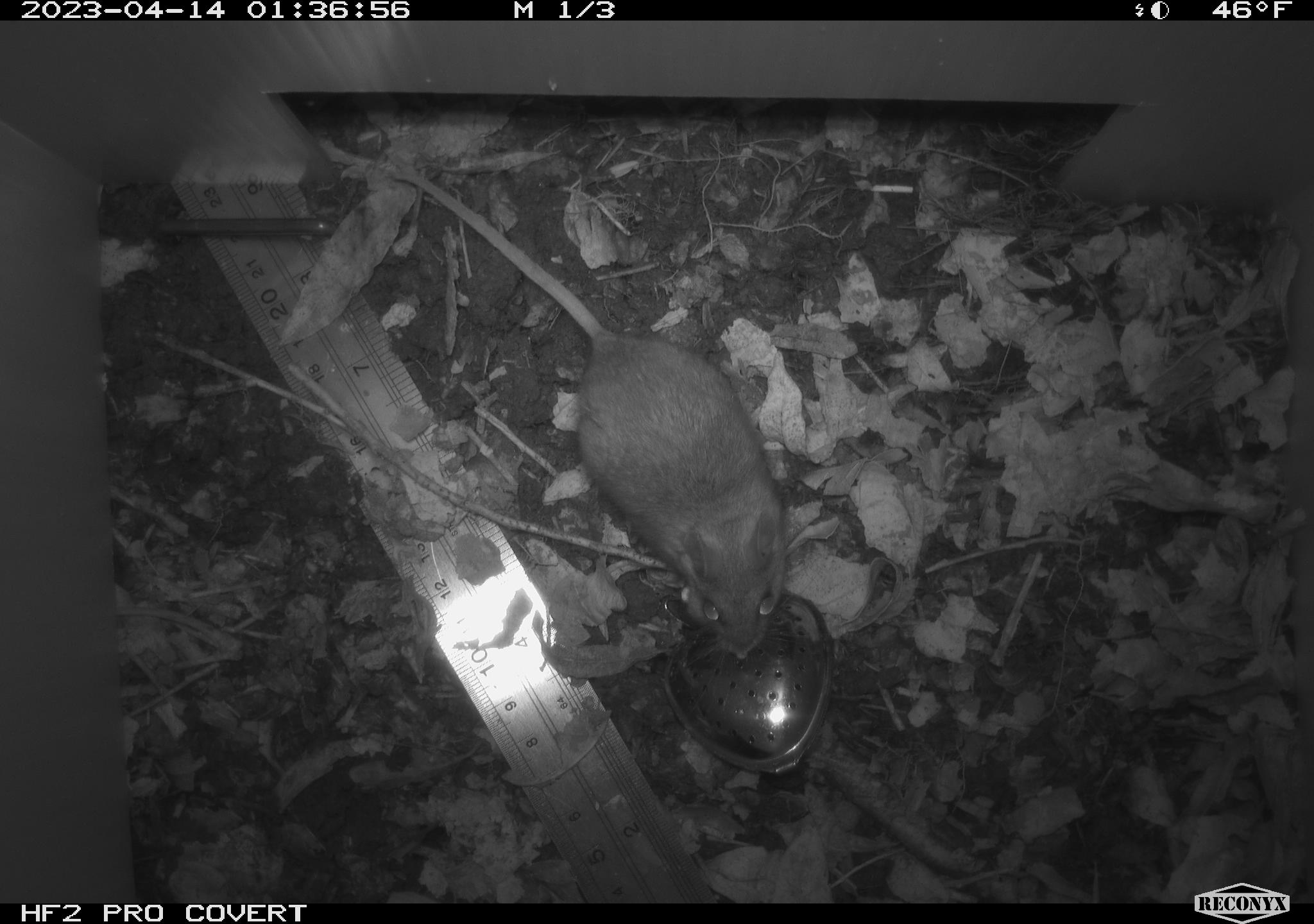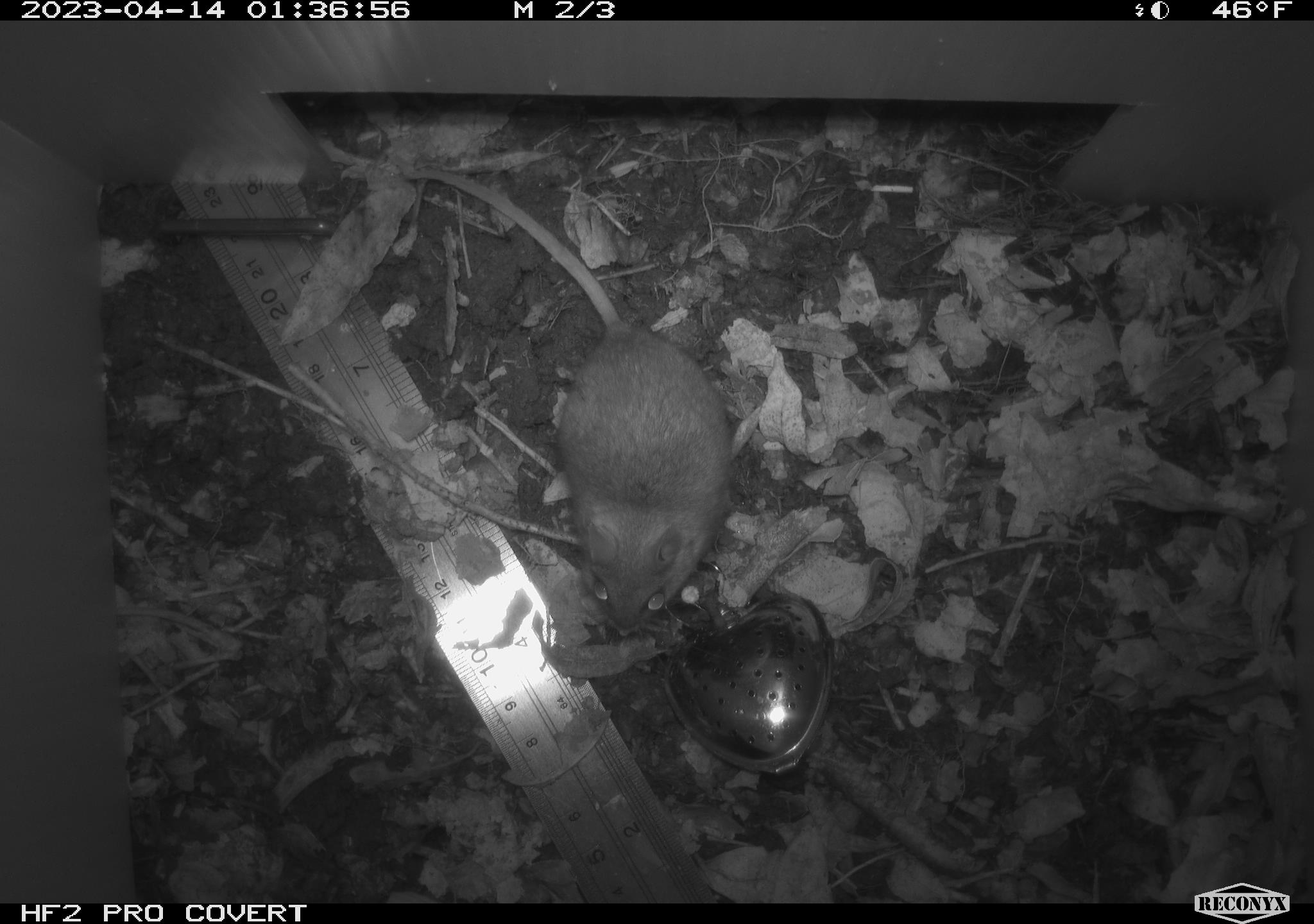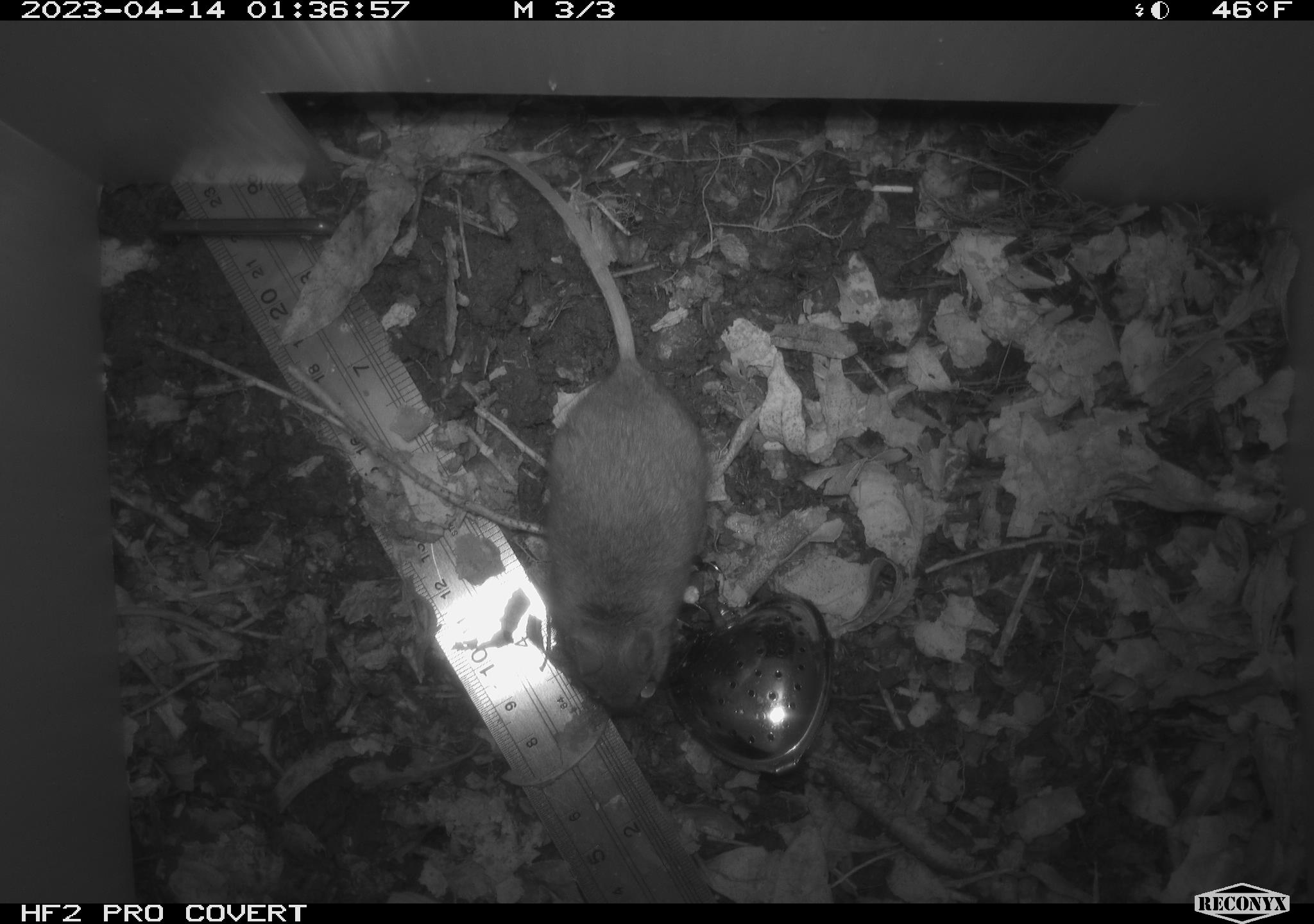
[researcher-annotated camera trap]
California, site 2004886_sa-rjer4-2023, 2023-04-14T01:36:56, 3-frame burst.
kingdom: Animalia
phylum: Chordata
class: Mammalia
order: Rodentia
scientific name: Rodentia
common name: mouse species